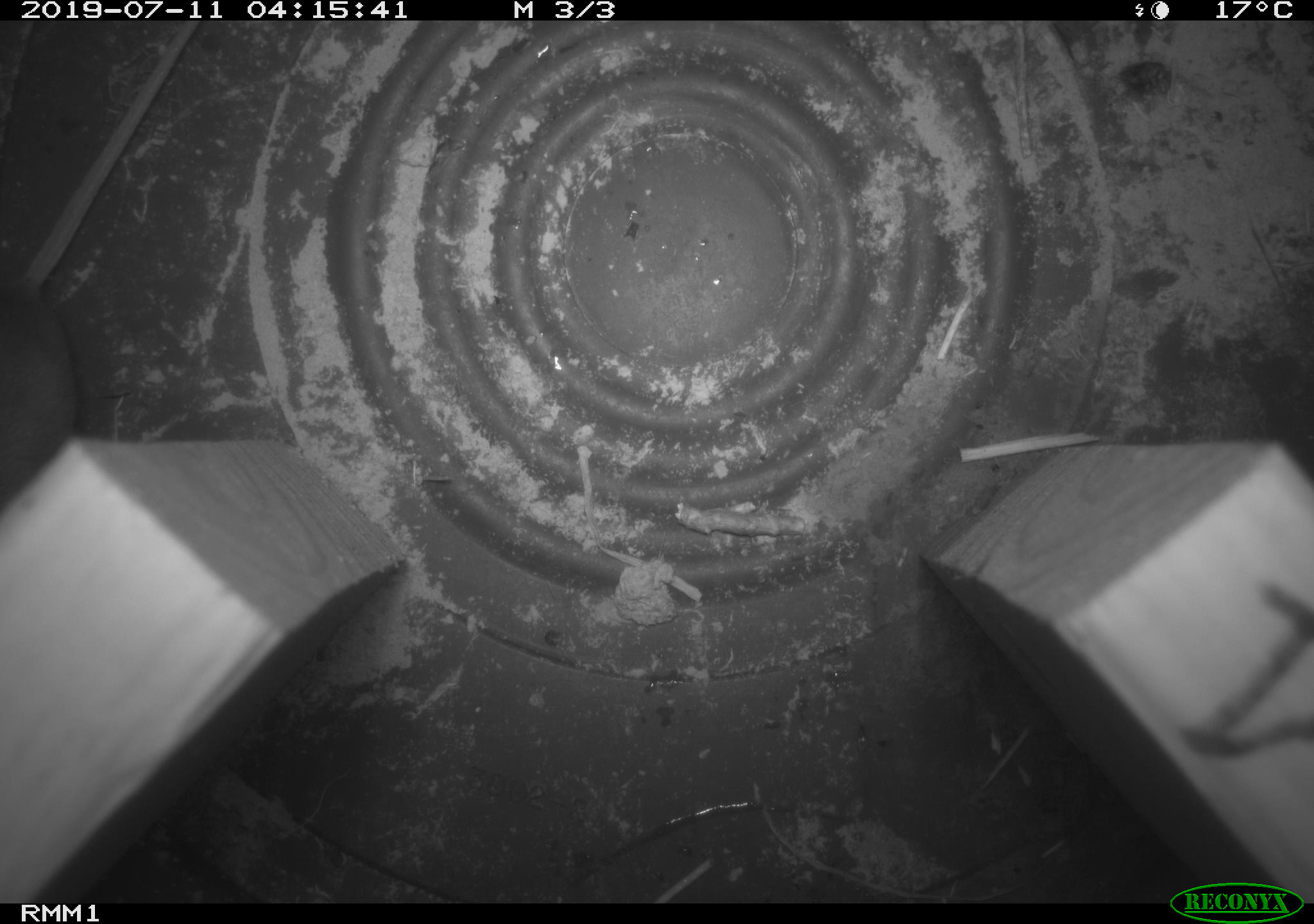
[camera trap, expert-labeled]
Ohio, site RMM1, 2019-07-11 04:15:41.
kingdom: Animalia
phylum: Chordata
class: Mammalia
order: Rodentia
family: Cricetidae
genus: Peromyscus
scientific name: Peromyscus leucopus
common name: white-footed mouse